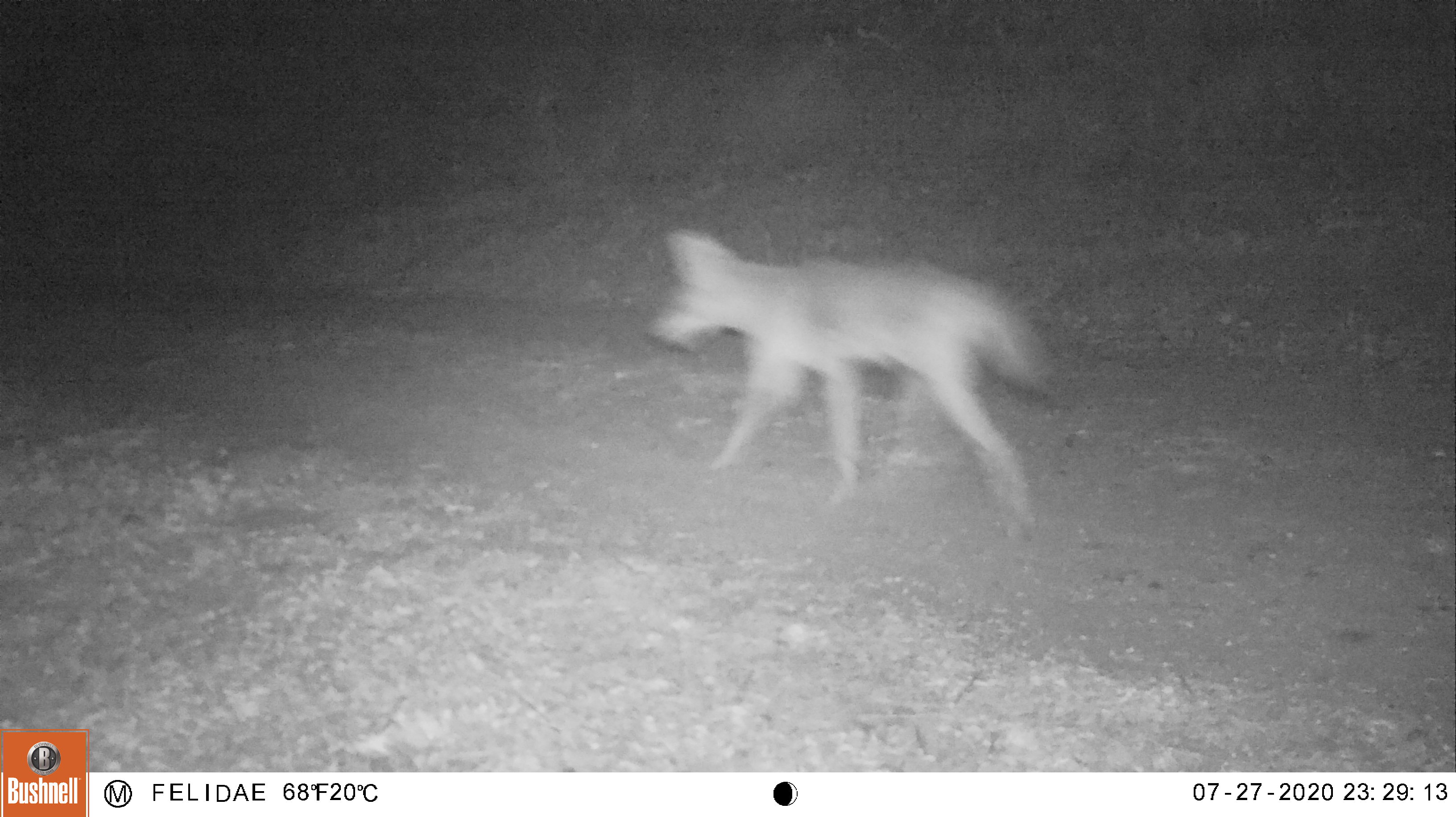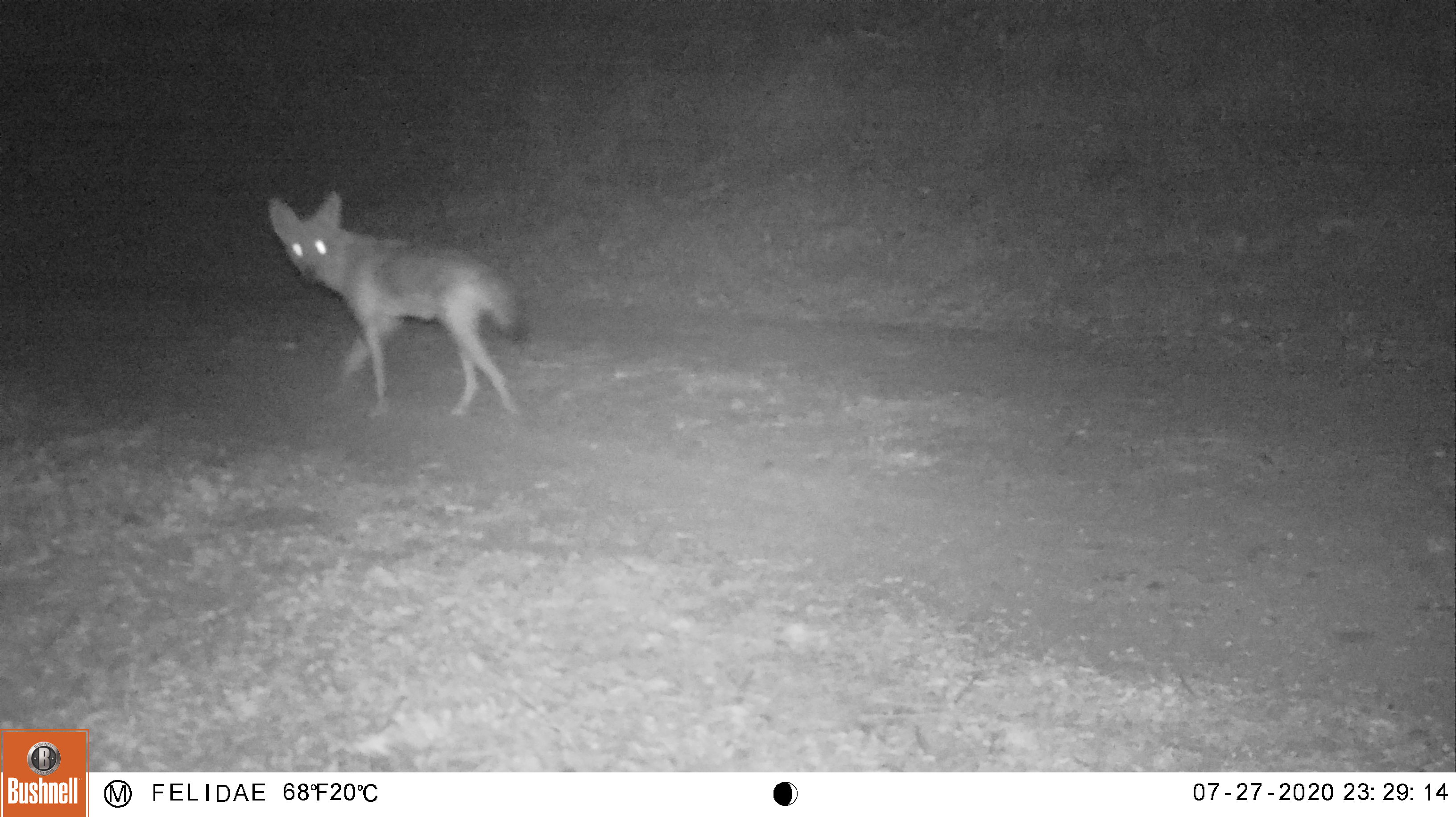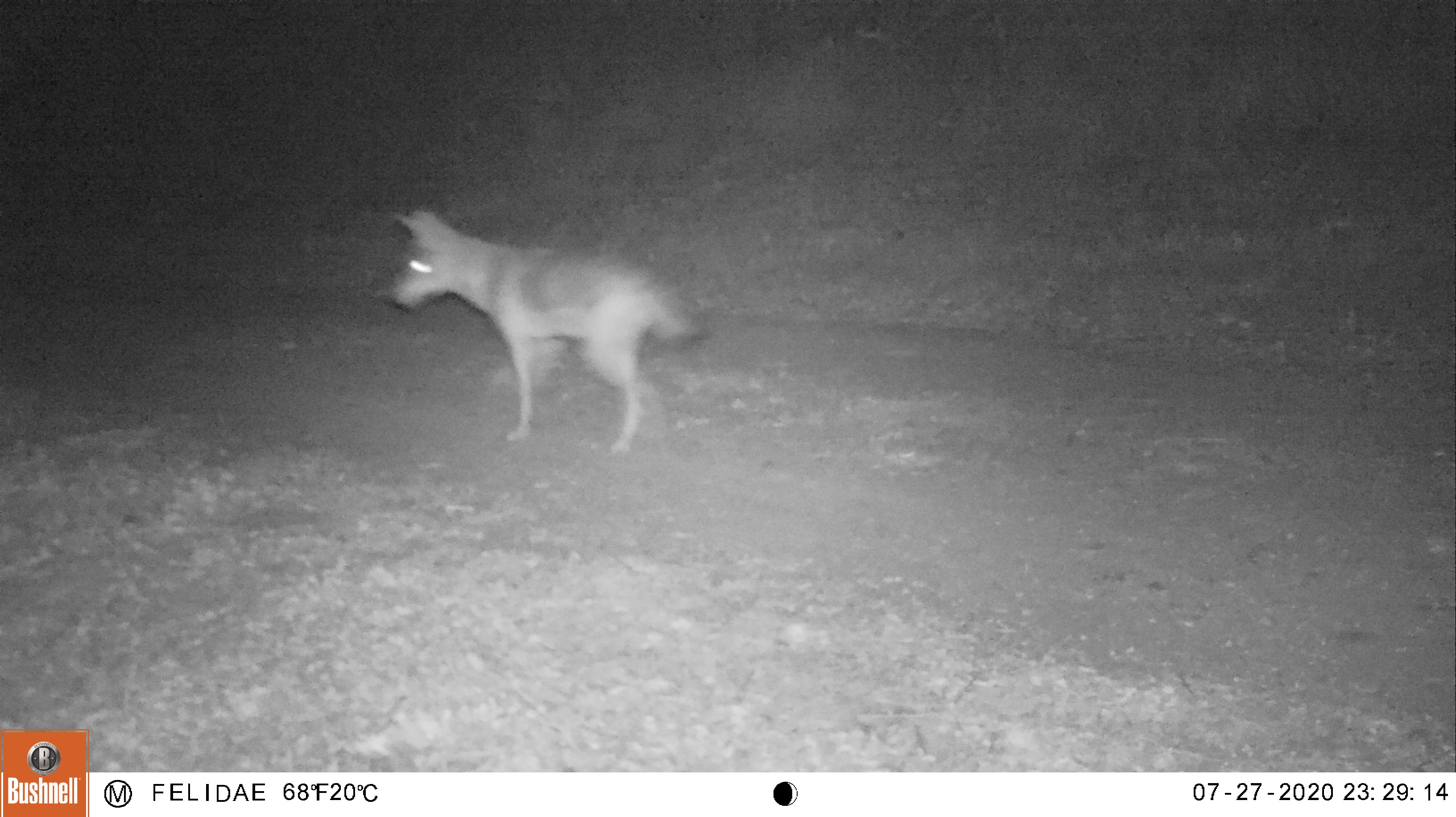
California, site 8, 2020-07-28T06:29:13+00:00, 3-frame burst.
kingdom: Animalia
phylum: Chordata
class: Mammalia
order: Carnivora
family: Canidae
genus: Canis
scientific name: Canis latrans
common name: coyote